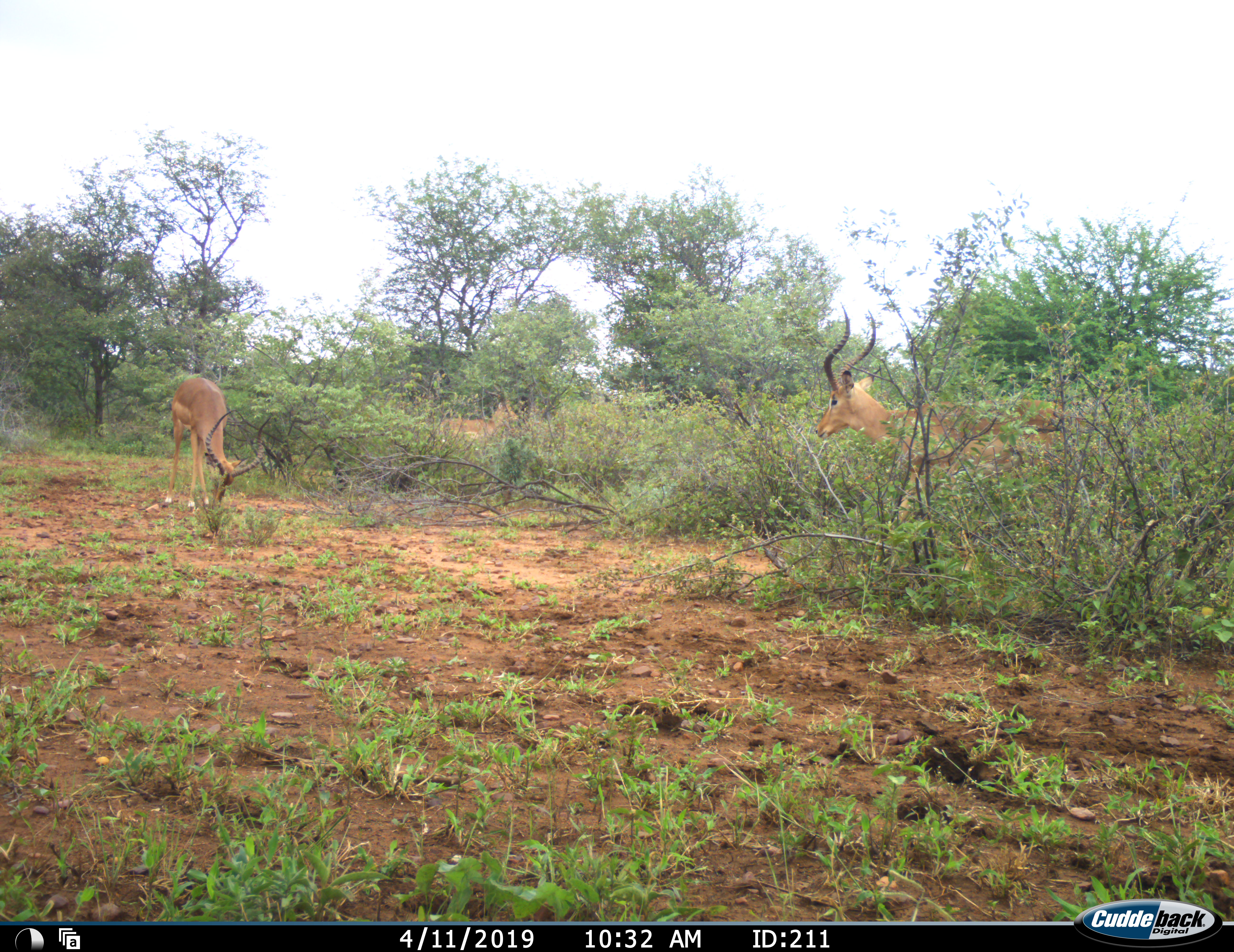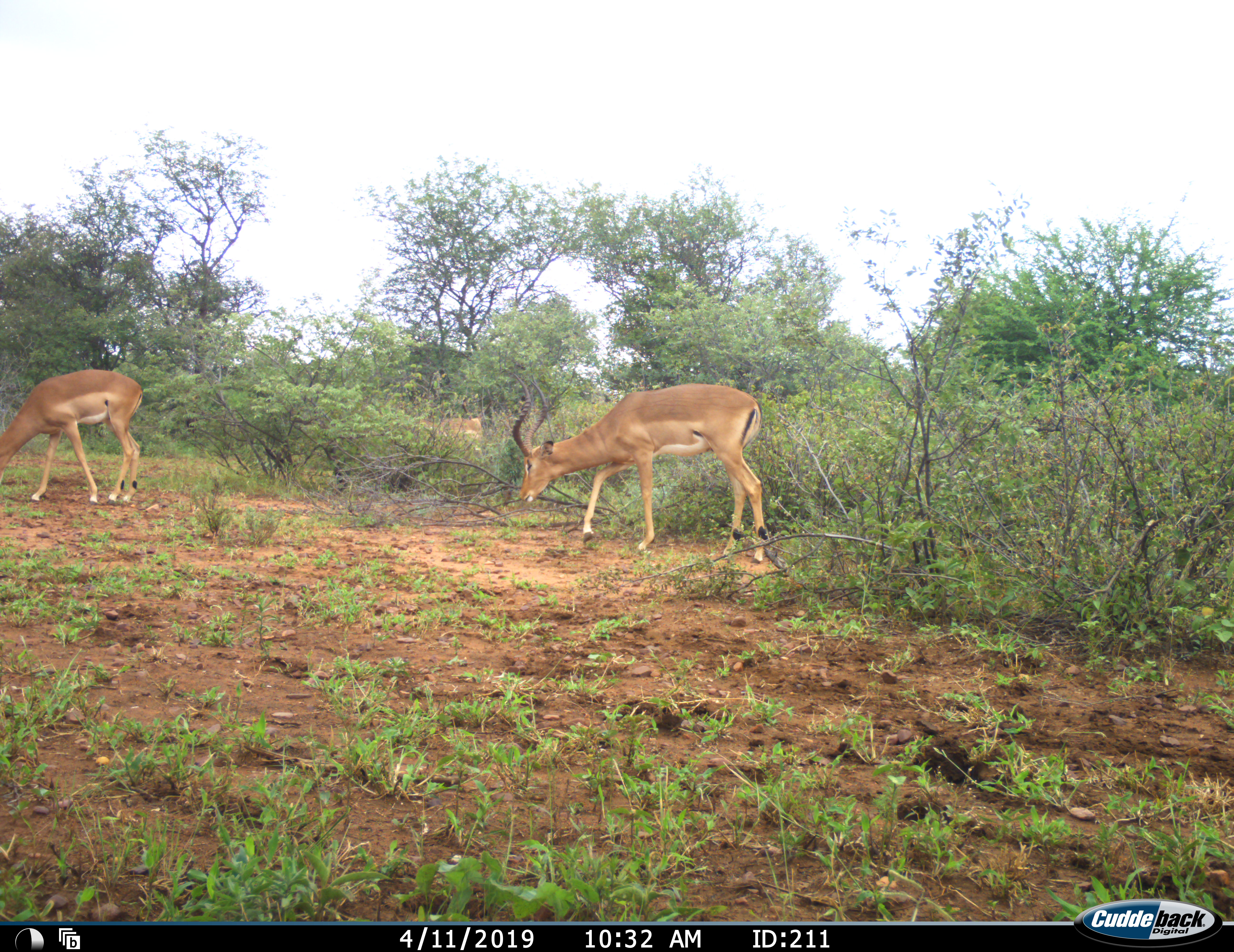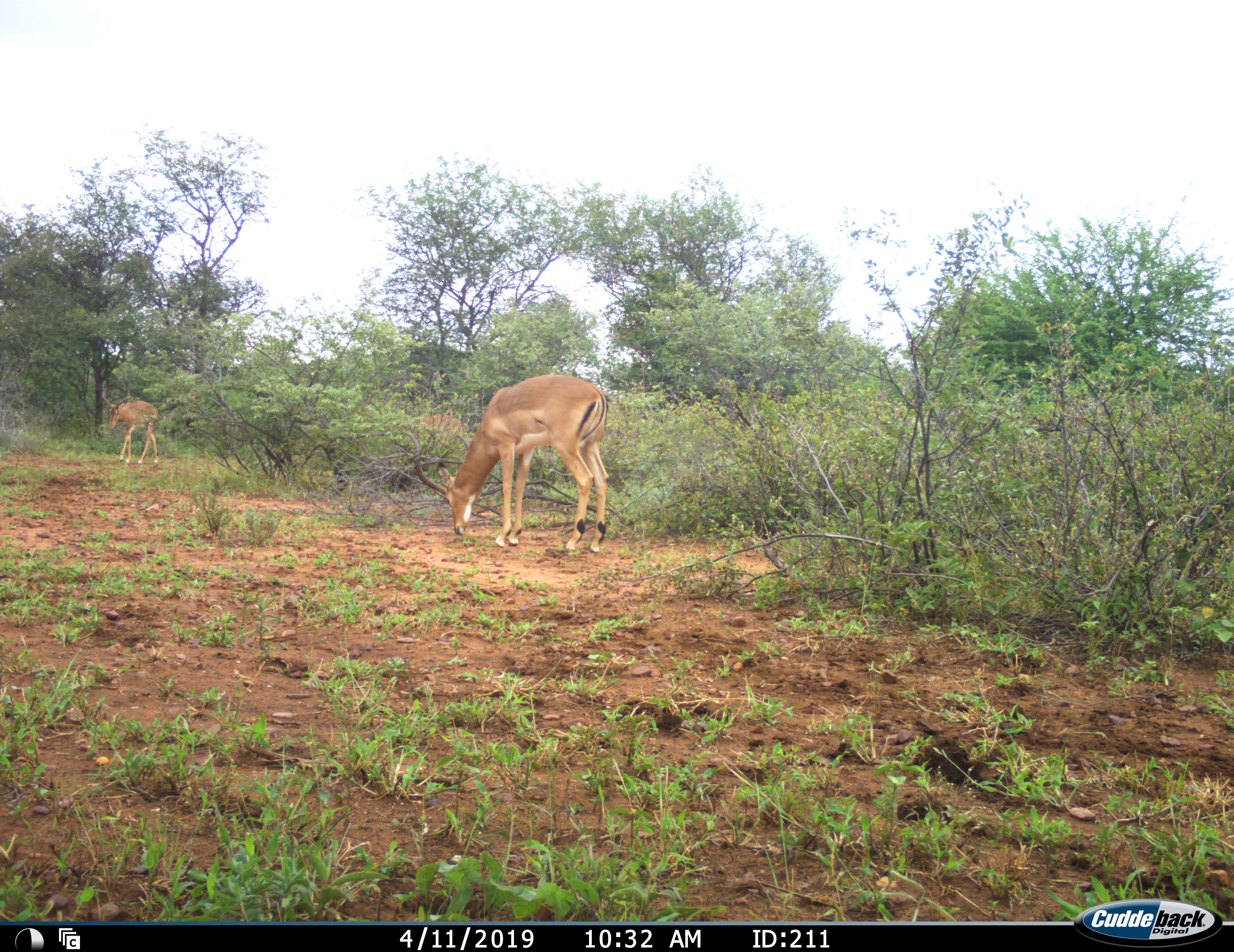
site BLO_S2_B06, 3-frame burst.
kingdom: Animalia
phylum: Chordata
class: Mammalia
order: Artiodactyla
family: Bovidae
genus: Aepyceros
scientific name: Aepyceros melampus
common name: impala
Impala (Aepyceros melampus), count 3. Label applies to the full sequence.